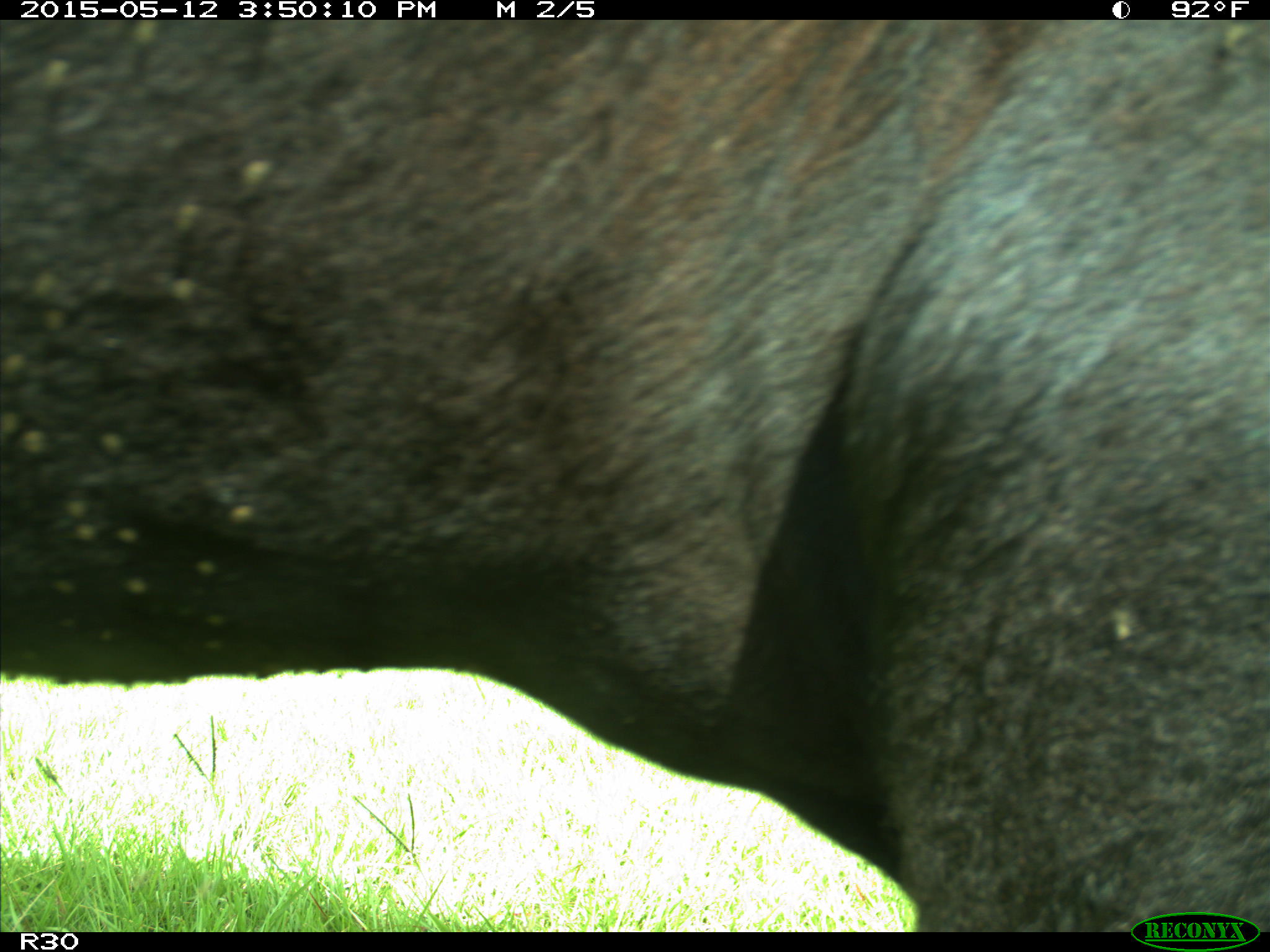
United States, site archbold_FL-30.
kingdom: Animalia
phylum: Chordata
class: Mammalia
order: Artiodactyla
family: Bovidae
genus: Bos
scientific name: Bos taurus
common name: domestic cow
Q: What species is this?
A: Bos taurus (domestic cow).